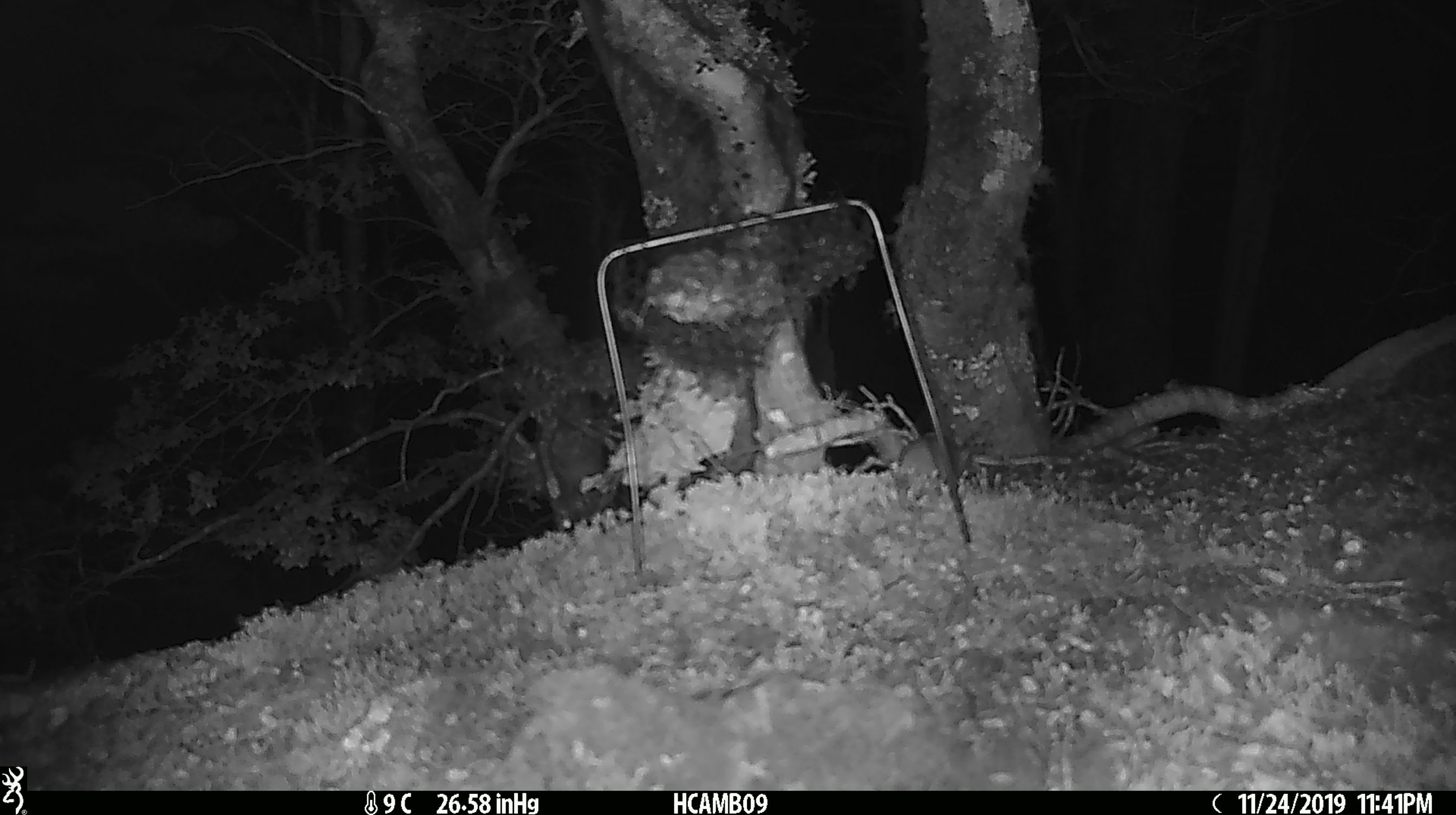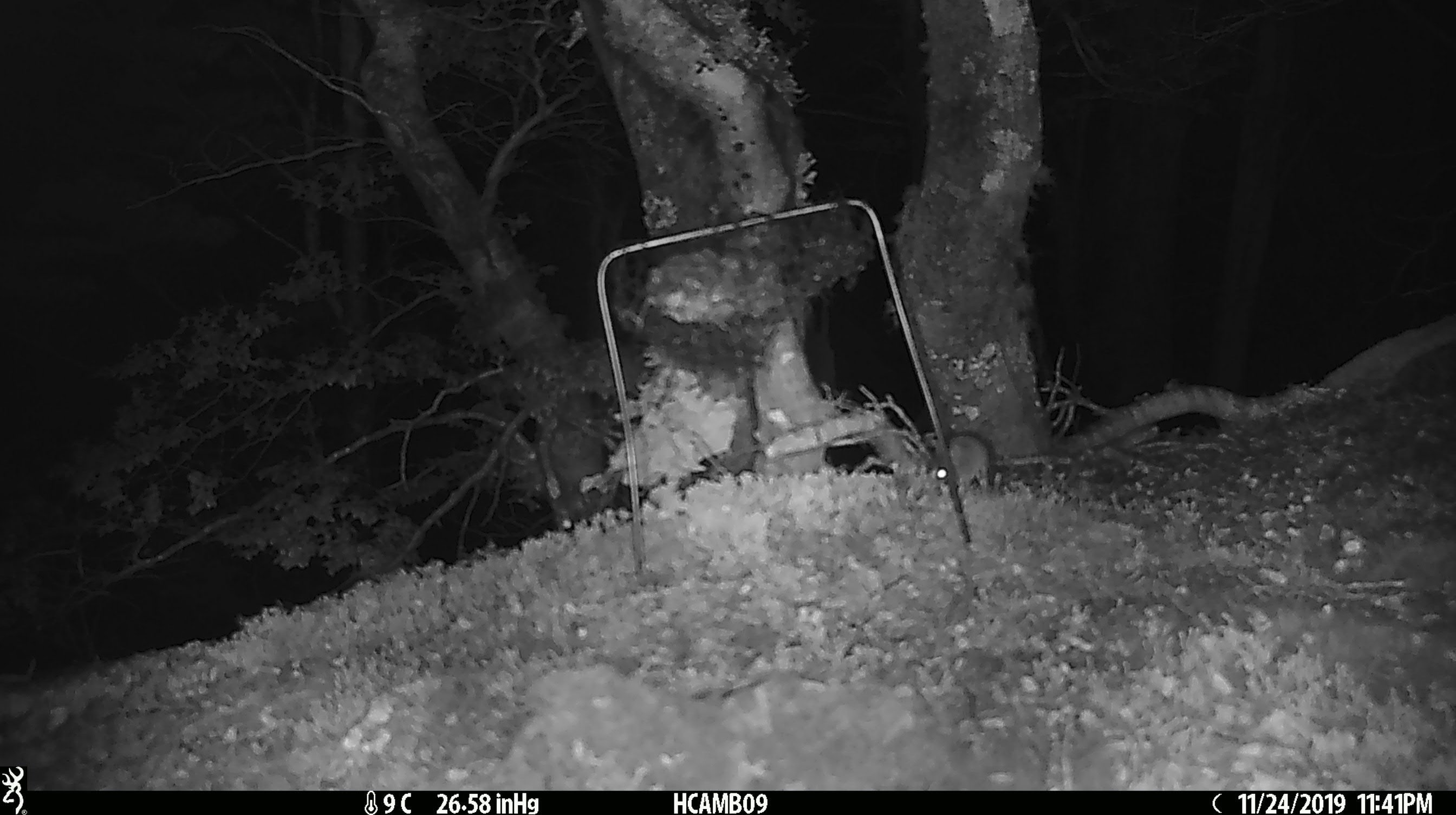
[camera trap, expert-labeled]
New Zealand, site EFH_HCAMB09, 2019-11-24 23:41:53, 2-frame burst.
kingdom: Animalia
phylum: Chordata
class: Mammalia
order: Rodentia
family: Muridae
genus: Mus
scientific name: Mus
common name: mouse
Mouse (Mus).